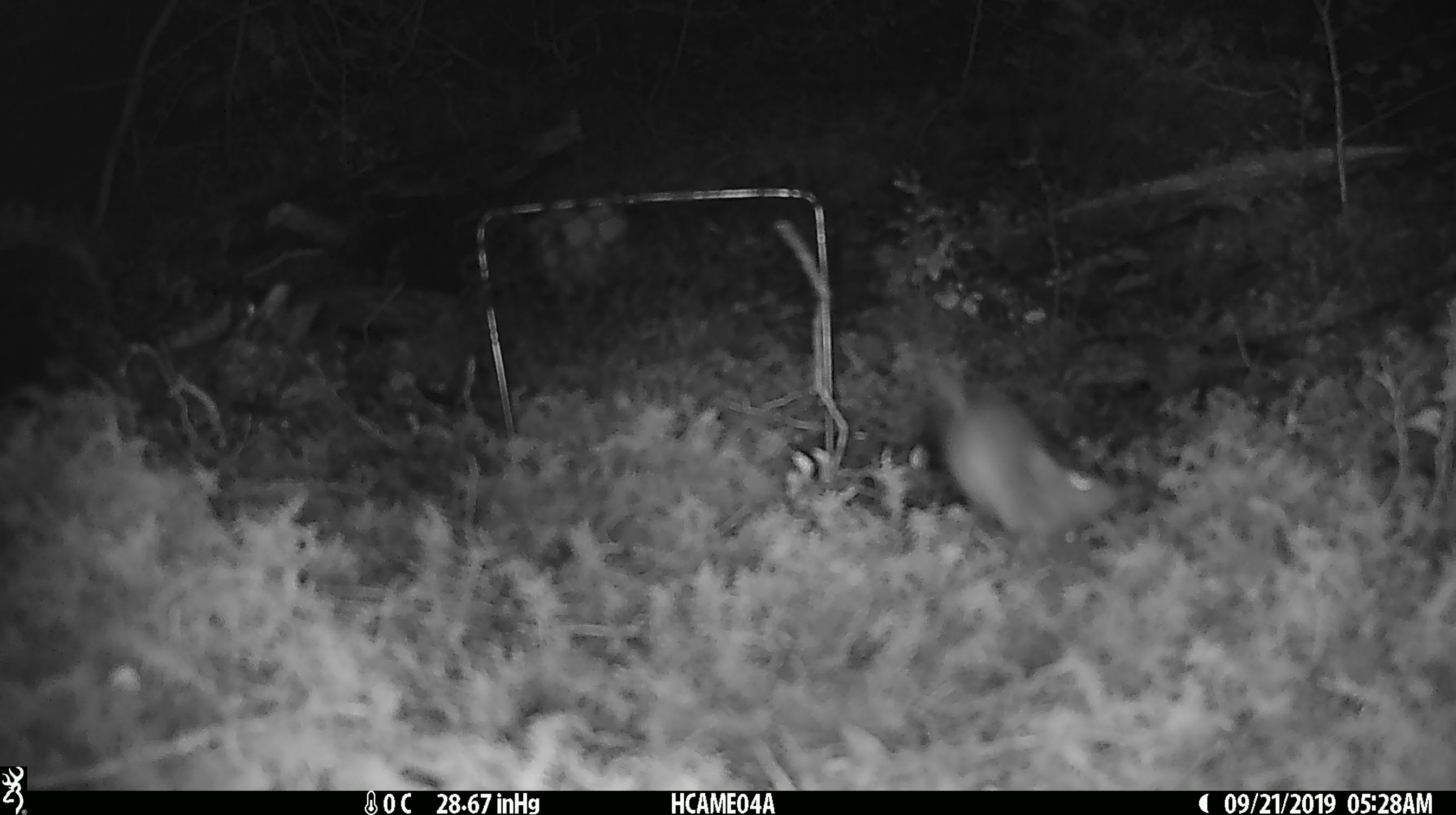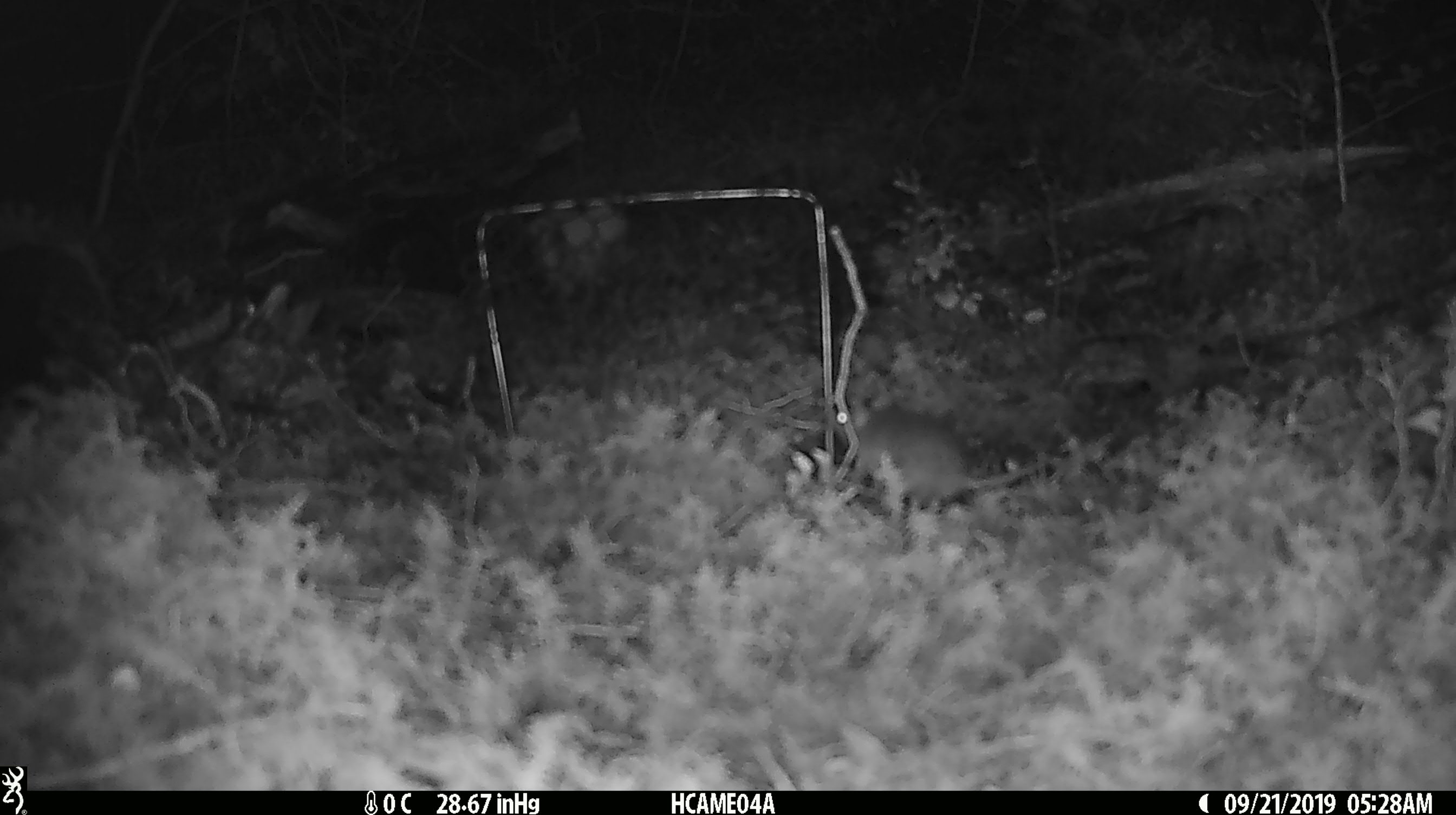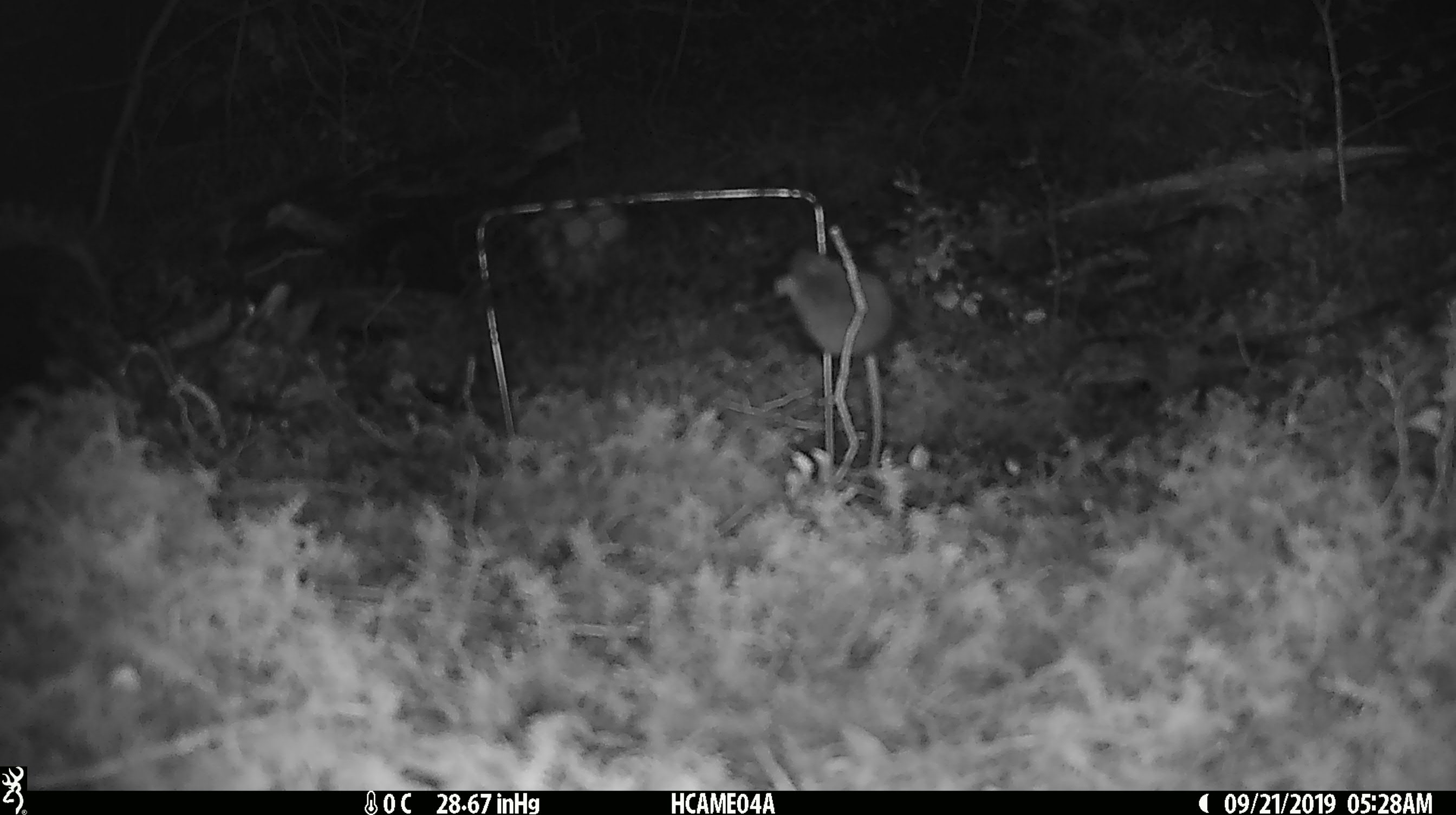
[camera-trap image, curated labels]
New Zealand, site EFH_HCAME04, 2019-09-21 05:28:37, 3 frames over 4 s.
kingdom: Animalia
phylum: Chordata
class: Mammalia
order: Rodentia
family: Muridae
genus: Mus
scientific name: Mus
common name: mouse